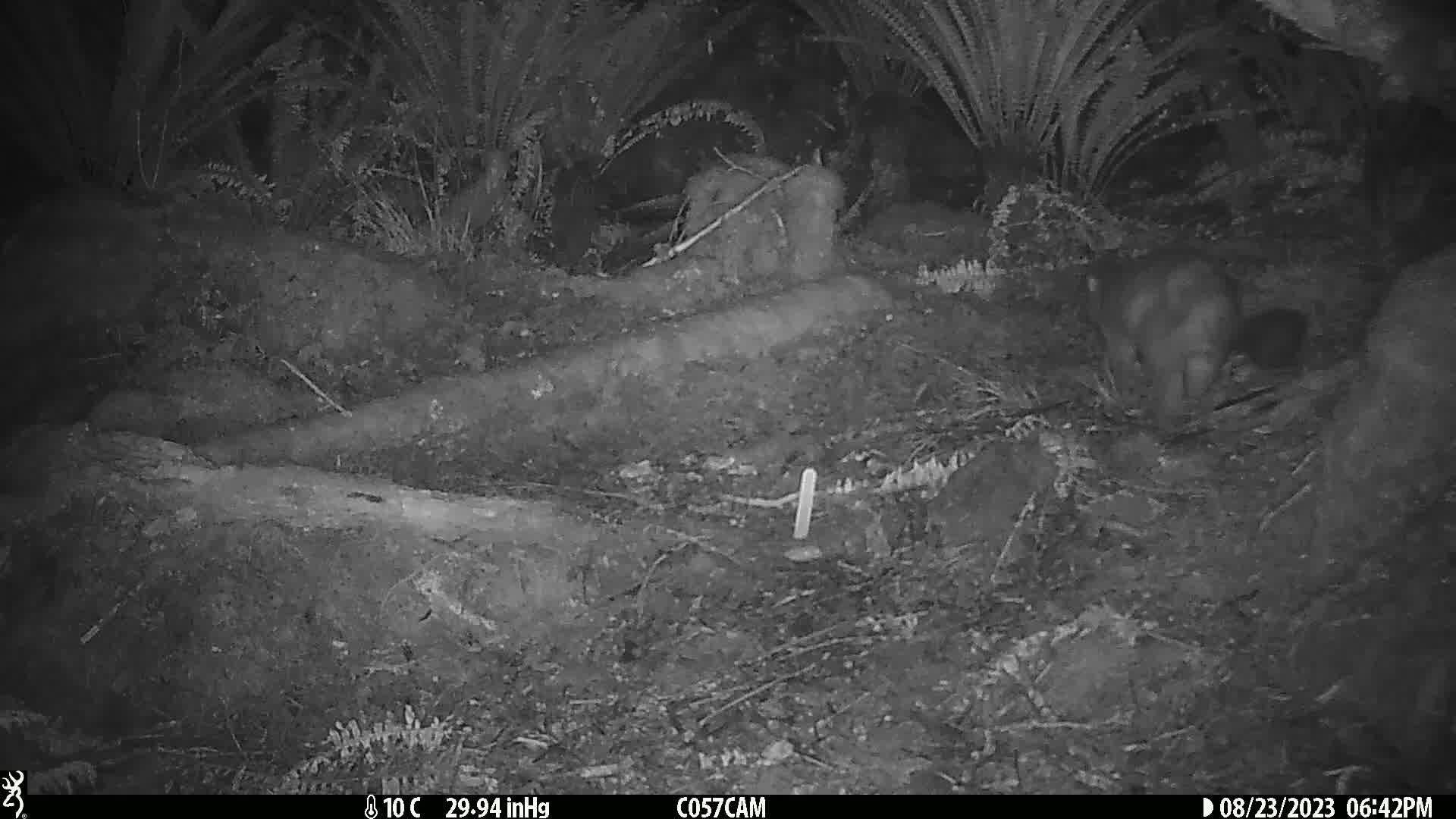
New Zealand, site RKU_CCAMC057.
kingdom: Animalia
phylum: Chordata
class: Mammalia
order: Diprotodontia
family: Phalangeridae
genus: Trichosurus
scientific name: Trichosurus vulpecula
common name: common brushtail possum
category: possum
Possum (common brushtail possum) (Trichosurus vulpecula).